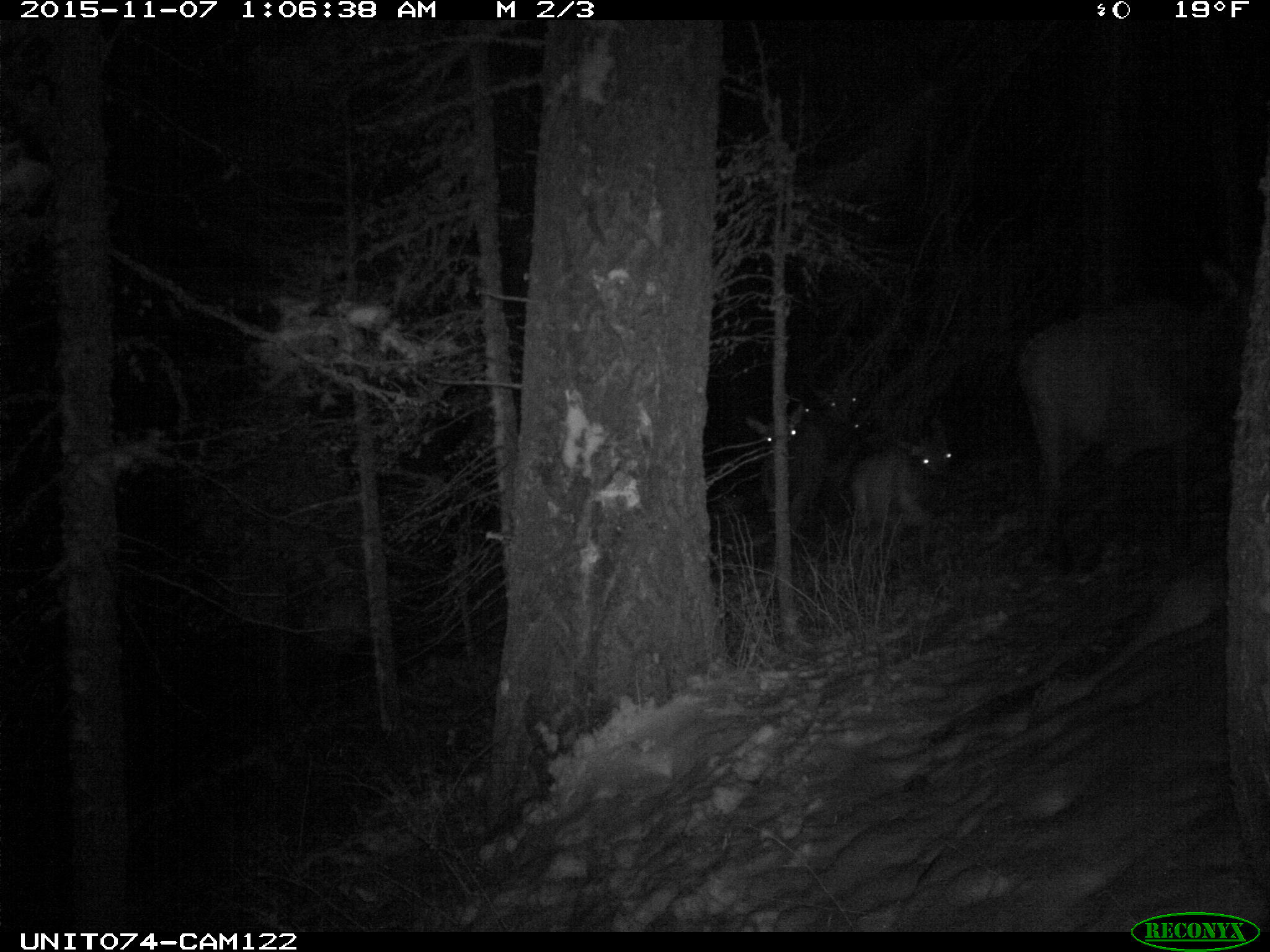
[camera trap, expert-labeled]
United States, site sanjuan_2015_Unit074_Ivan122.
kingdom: Animalia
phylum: Chordata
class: Mammalia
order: Artiodactyla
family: Cervidae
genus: Cervus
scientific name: Cervus elaphus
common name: red deer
Cervus elaphus (red deer).